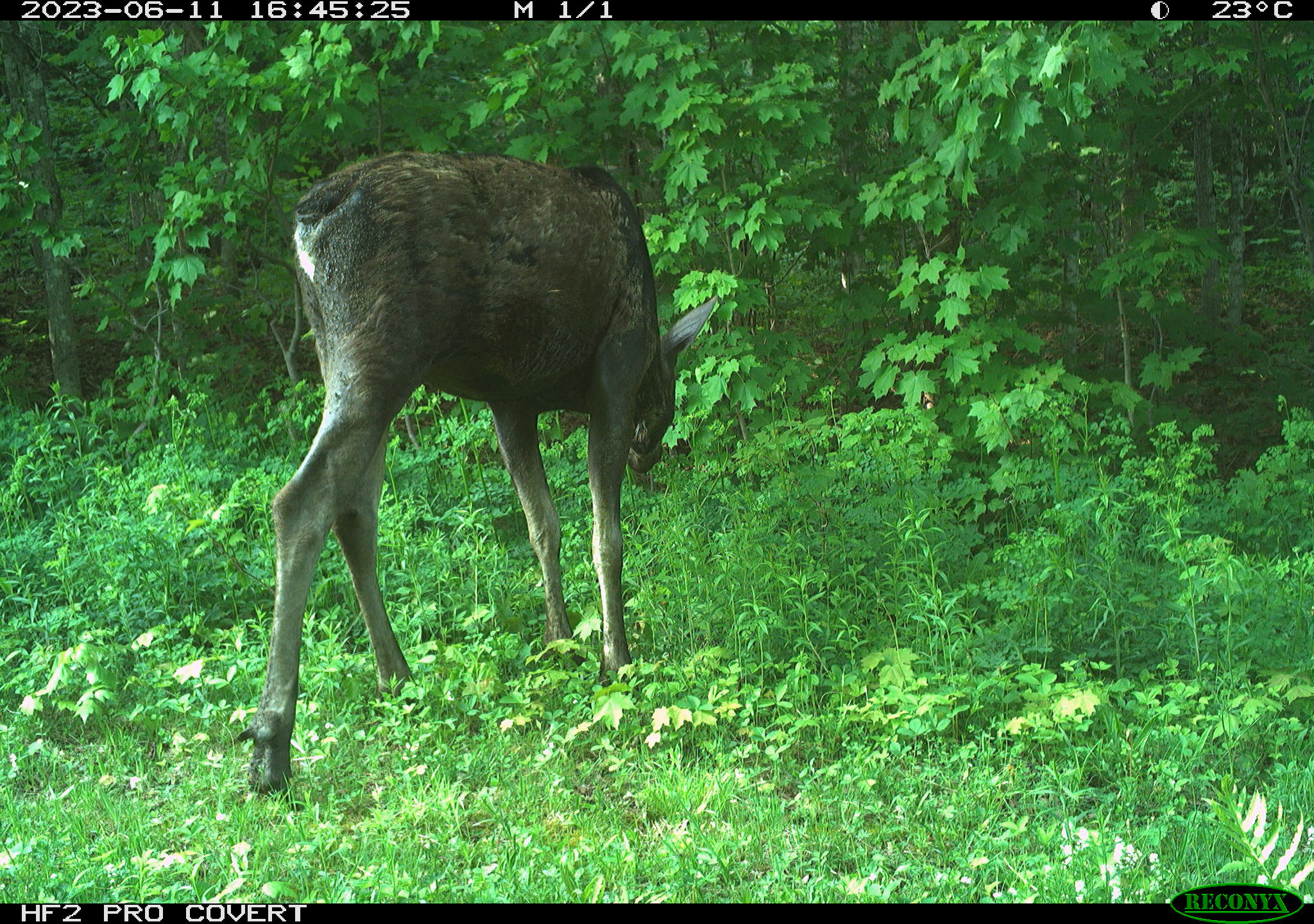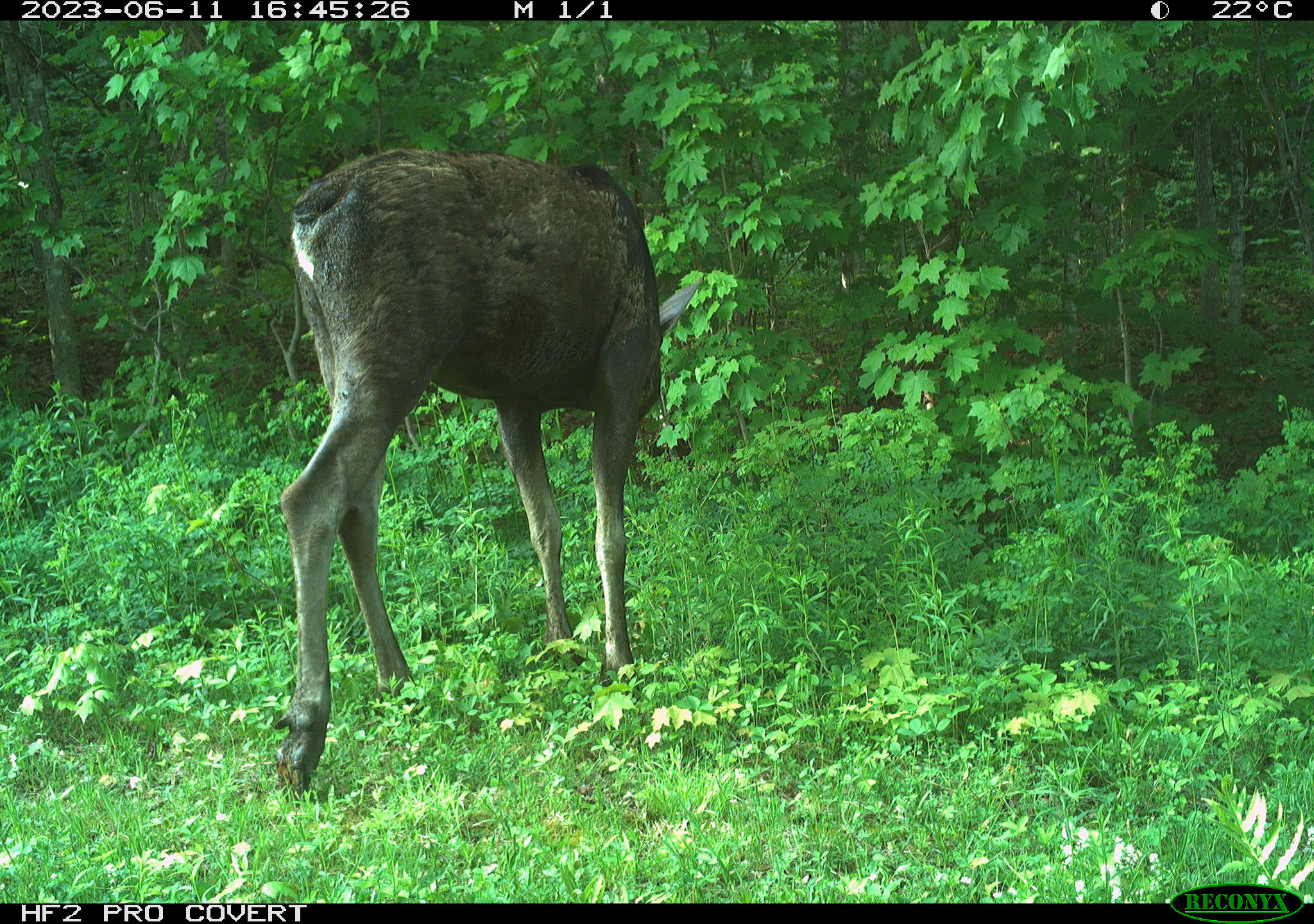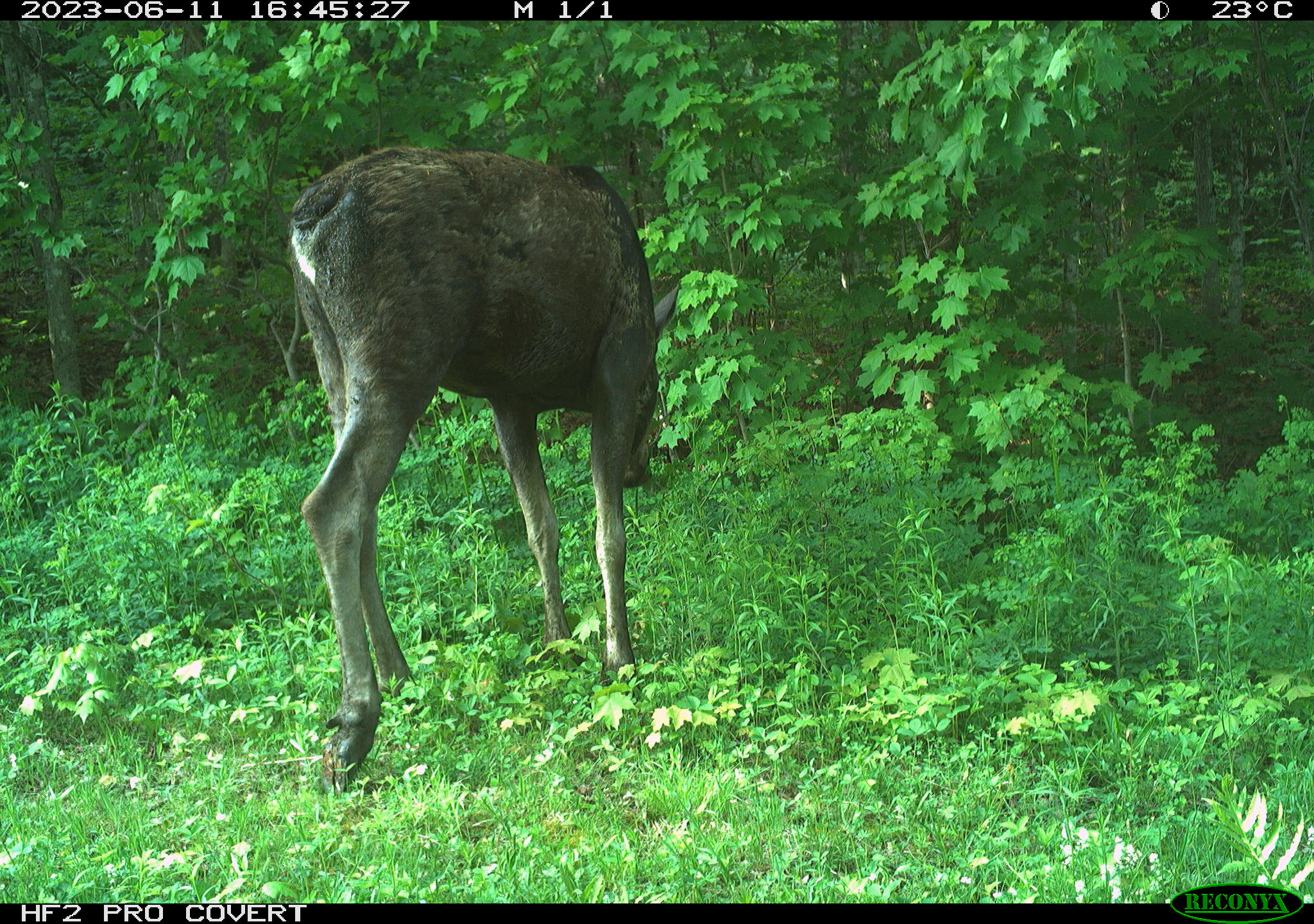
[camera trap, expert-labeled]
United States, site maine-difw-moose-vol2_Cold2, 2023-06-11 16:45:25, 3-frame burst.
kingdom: Animalia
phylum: Chordata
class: Mammalia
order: Artiodactyla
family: Cervidae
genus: Alces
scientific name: Alces alces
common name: moose